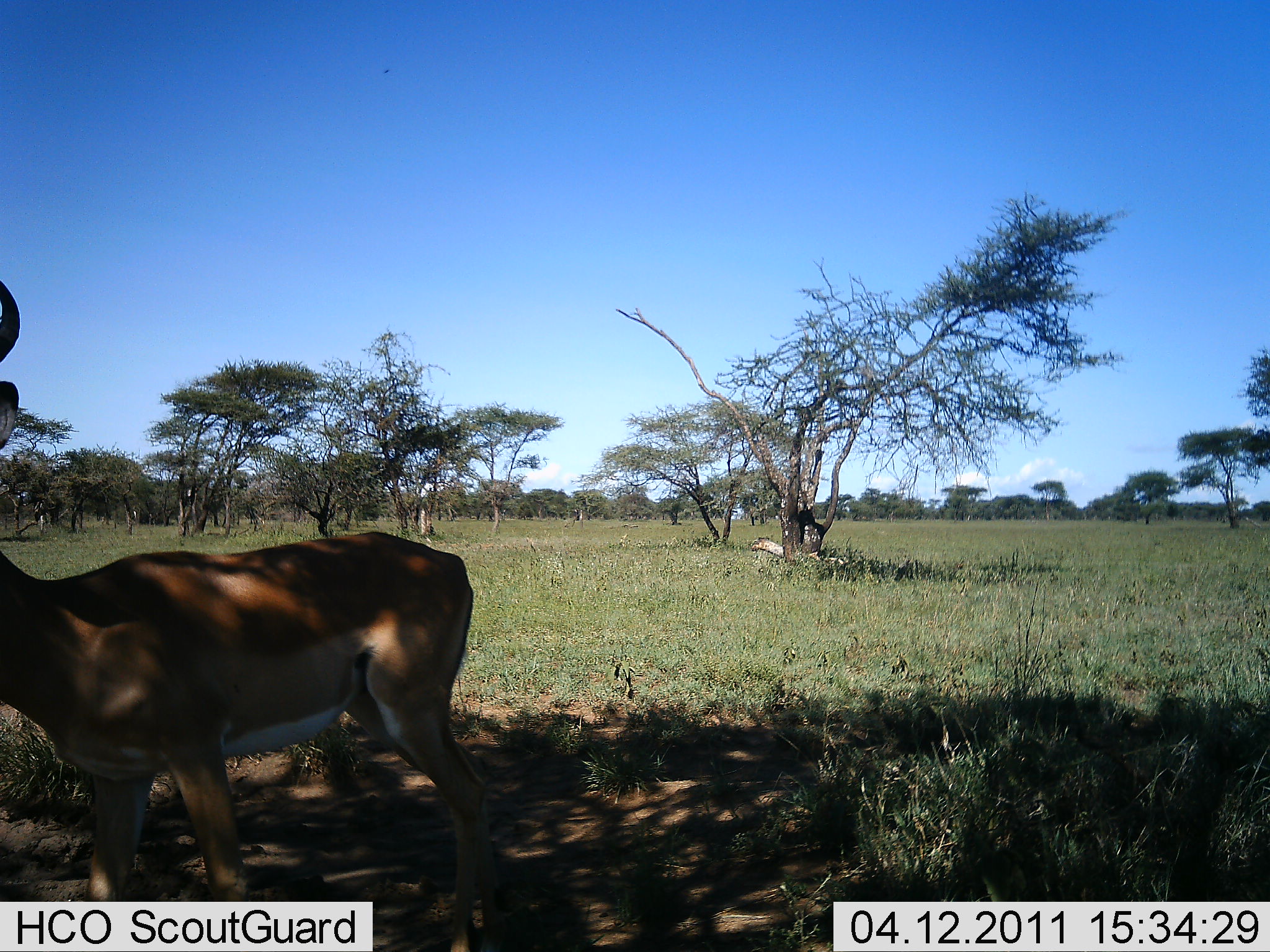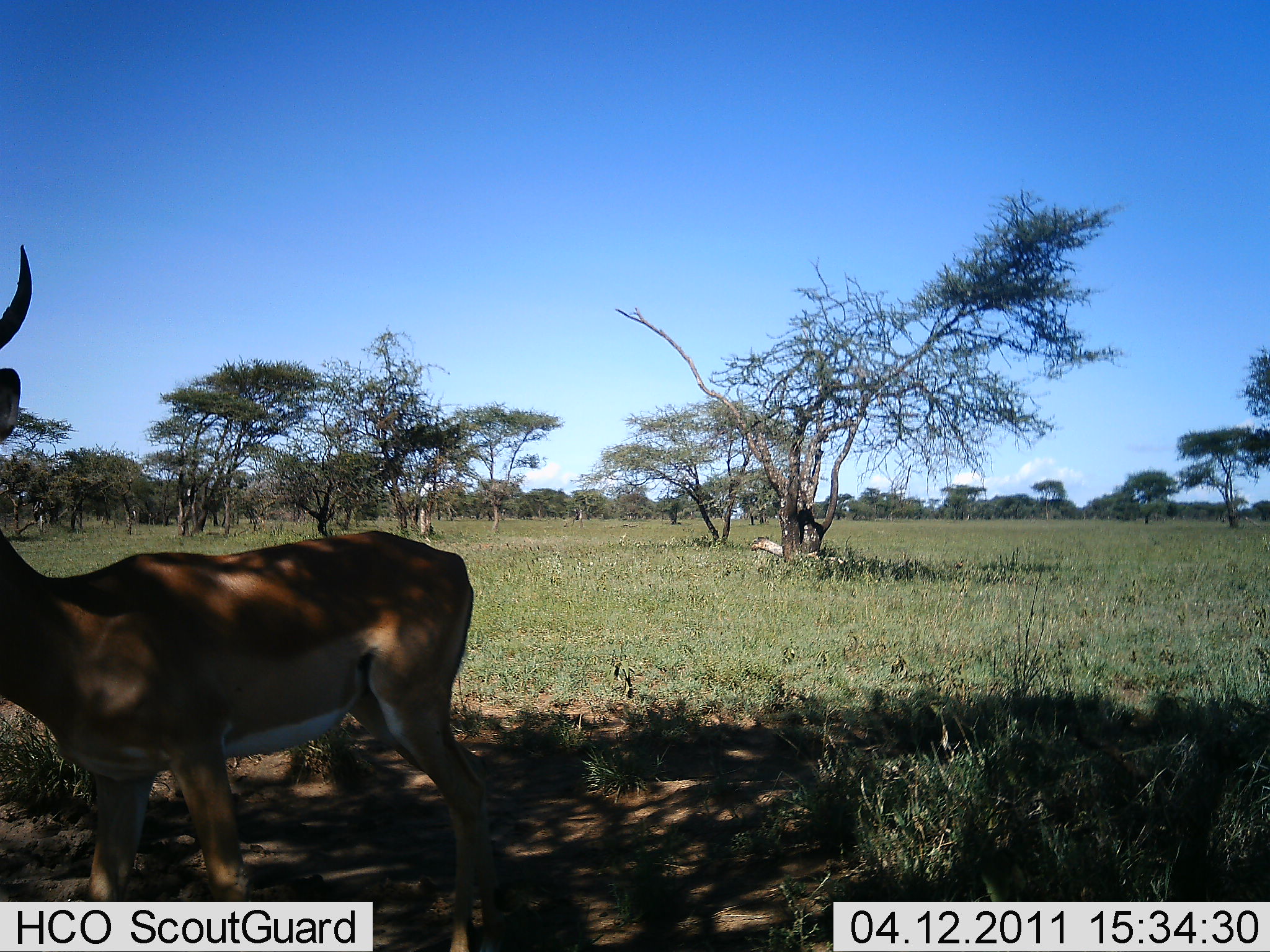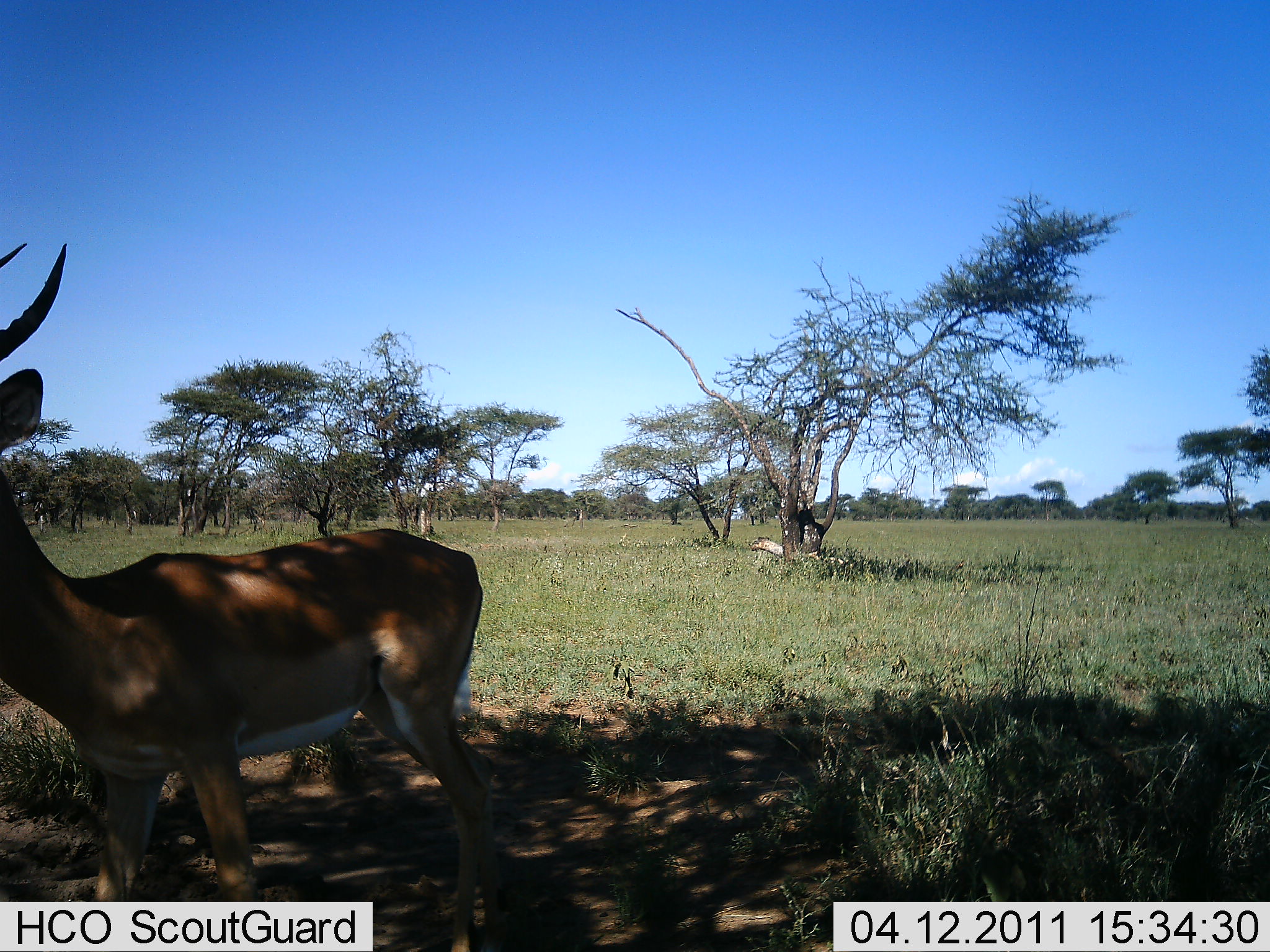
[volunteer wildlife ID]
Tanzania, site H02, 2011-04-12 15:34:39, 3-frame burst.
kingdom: Animalia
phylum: Chordata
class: Mammalia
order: Artiodactyla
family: Bovidae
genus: Nanger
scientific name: Nanger granti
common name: grant's gazelle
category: gazellegrants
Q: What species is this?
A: Gazellegrants (grant's gazelle) (Nanger granti).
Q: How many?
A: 1.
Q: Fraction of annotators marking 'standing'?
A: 100%.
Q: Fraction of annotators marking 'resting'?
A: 0%.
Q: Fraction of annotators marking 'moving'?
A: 8%.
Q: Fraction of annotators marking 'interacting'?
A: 0%.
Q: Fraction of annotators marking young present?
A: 0%.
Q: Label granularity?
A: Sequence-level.